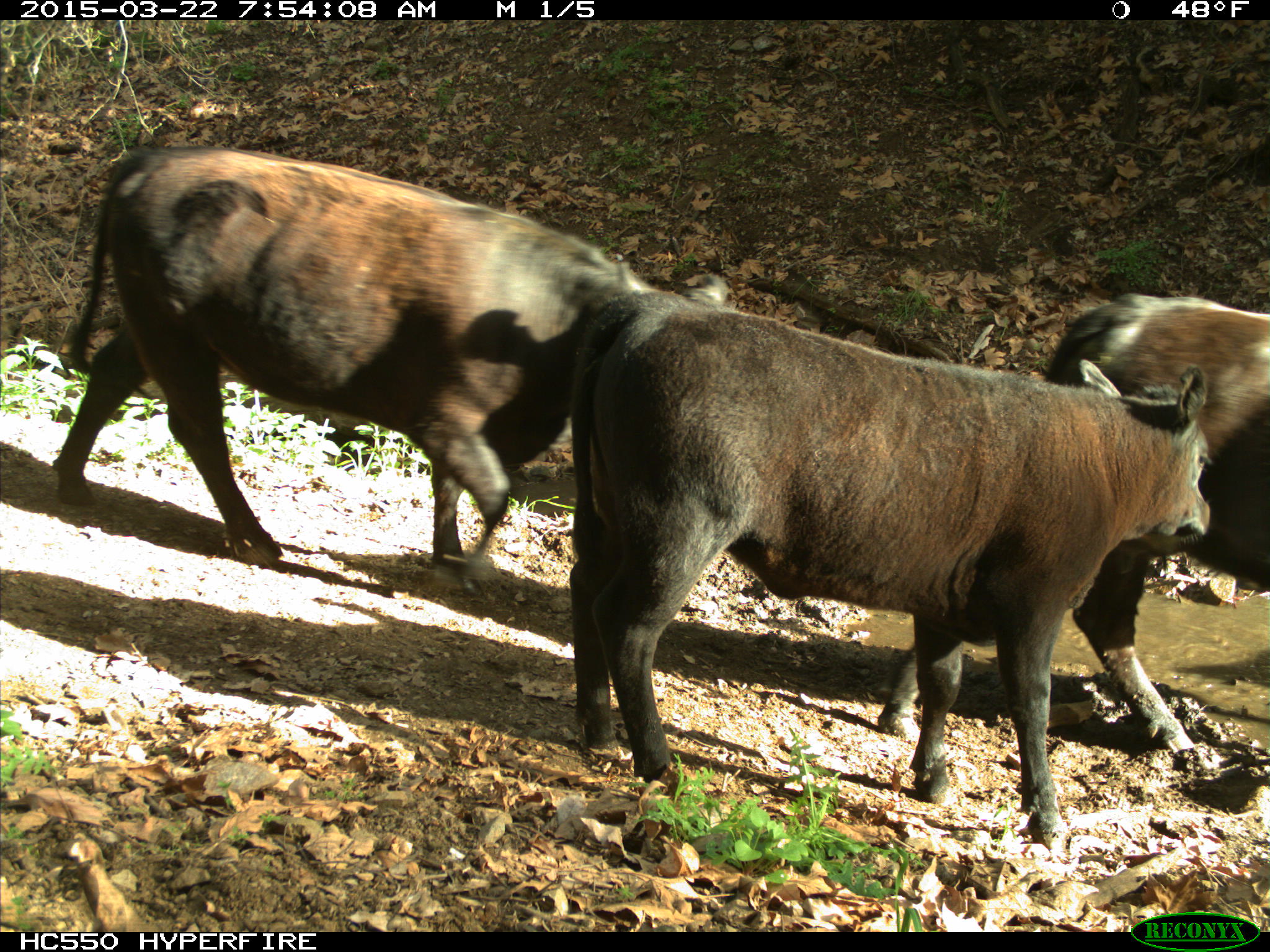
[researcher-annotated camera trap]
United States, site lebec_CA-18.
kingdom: Animalia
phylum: Chordata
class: Mammalia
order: Artiodactyla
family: Bovidae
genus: Bos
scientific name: Bos taurus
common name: domestic cow